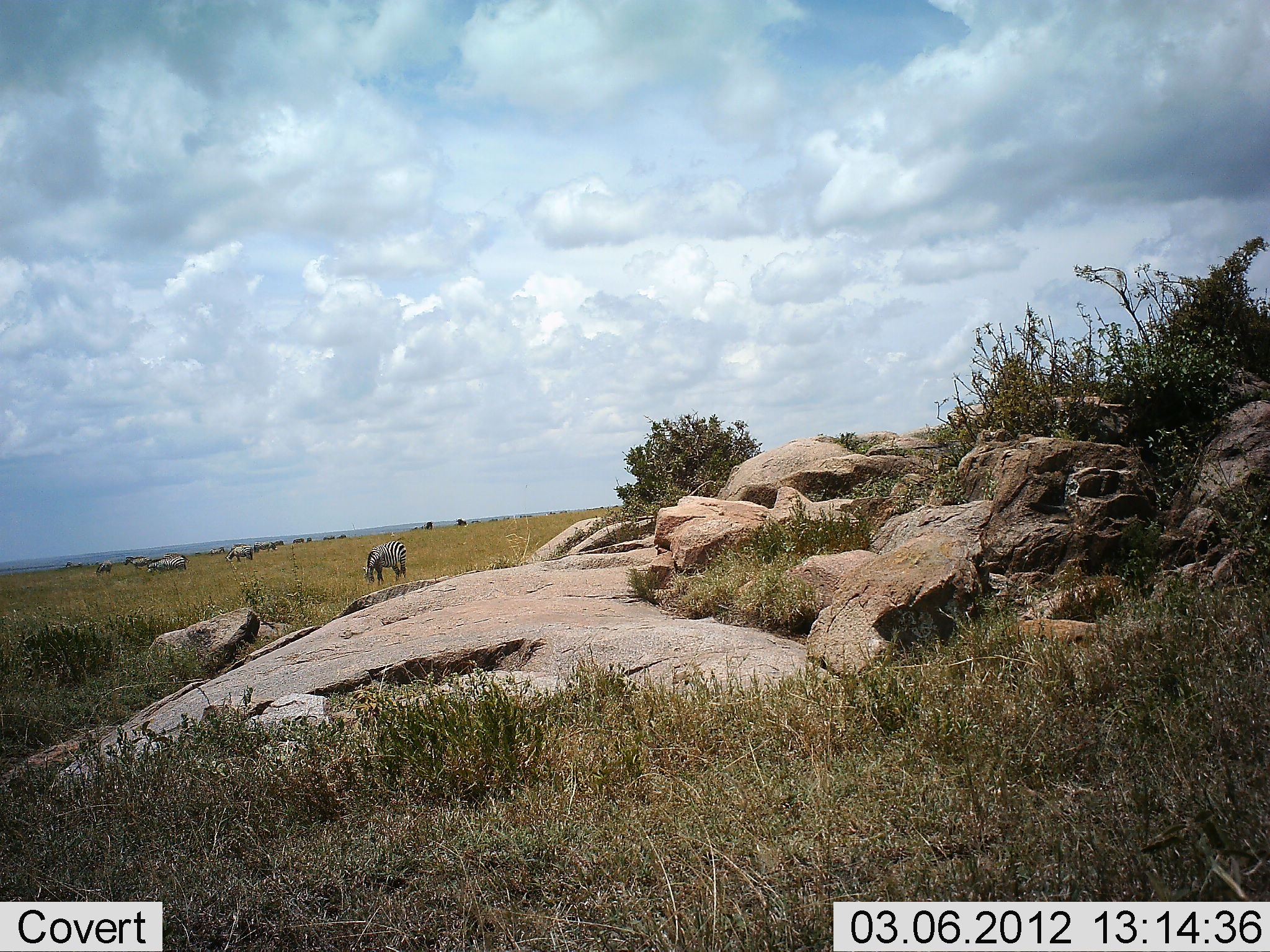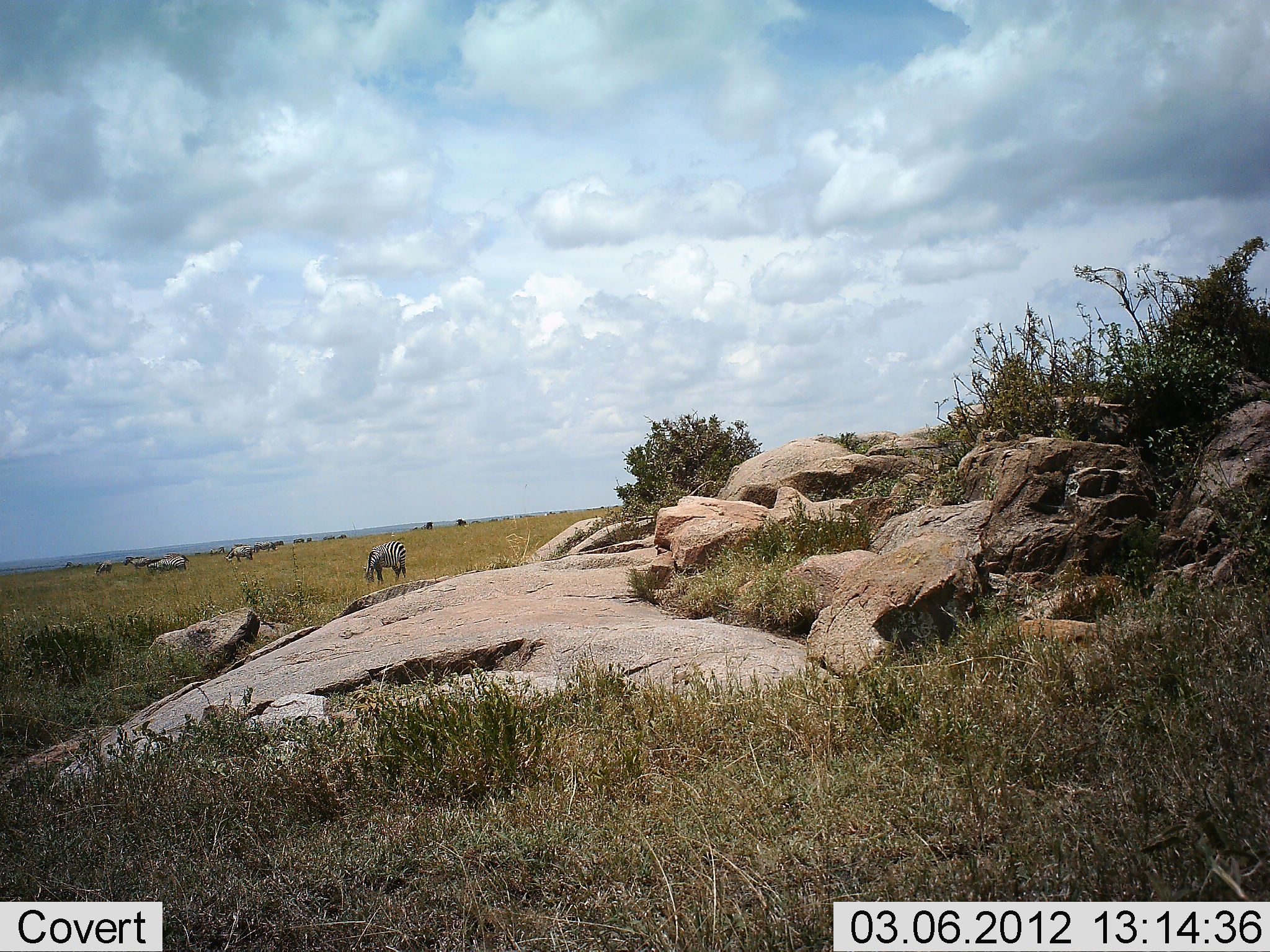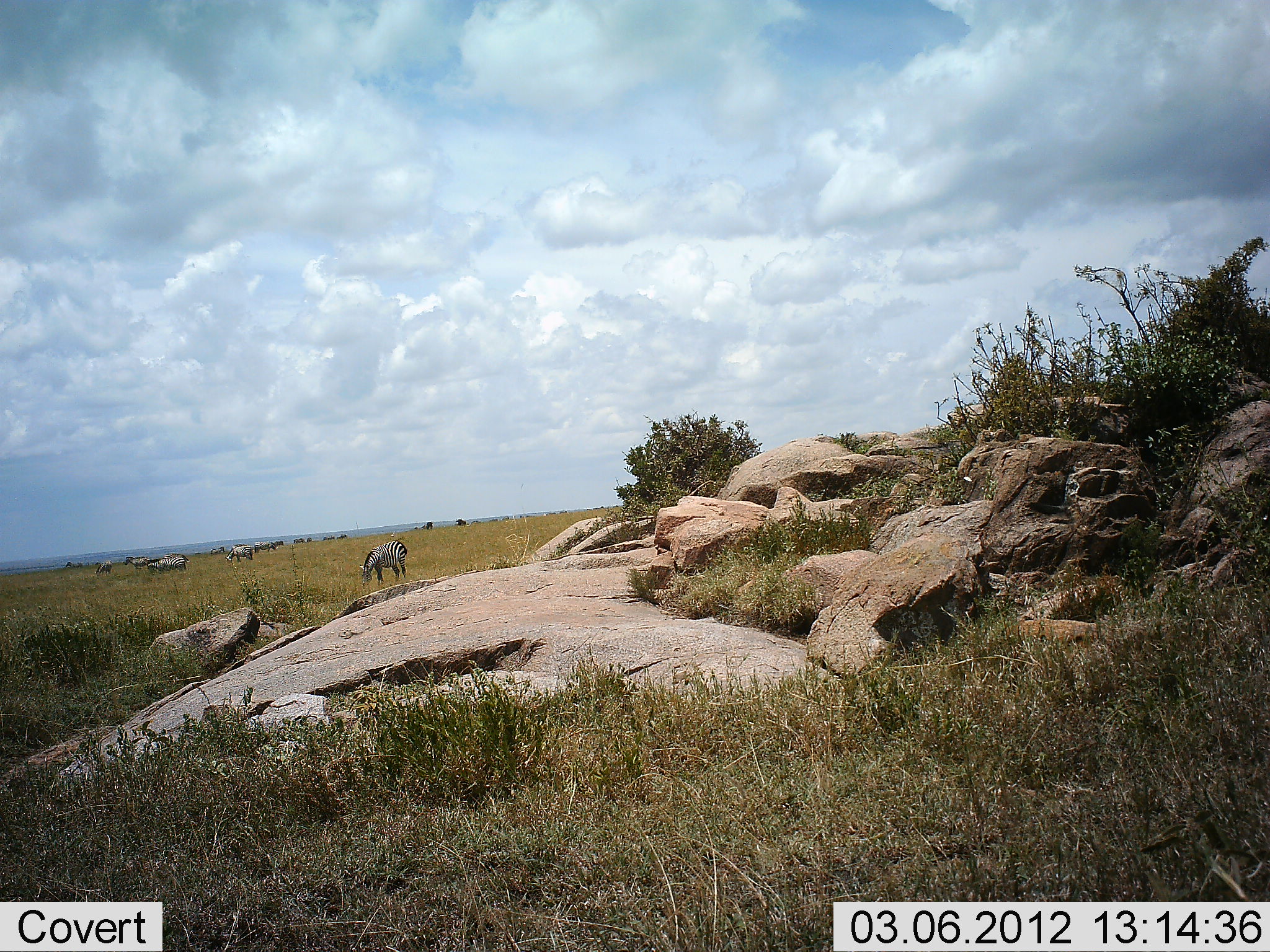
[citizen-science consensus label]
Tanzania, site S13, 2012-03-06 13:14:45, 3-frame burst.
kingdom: Animalia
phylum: Chordata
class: Mammalia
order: Perissodactyla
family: Equidae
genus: Equus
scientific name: Equus quagga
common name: plains zebra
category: zebra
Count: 11-50.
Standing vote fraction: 29%.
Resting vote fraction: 7%.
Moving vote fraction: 14%.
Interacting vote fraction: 0%.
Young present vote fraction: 7%.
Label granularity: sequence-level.